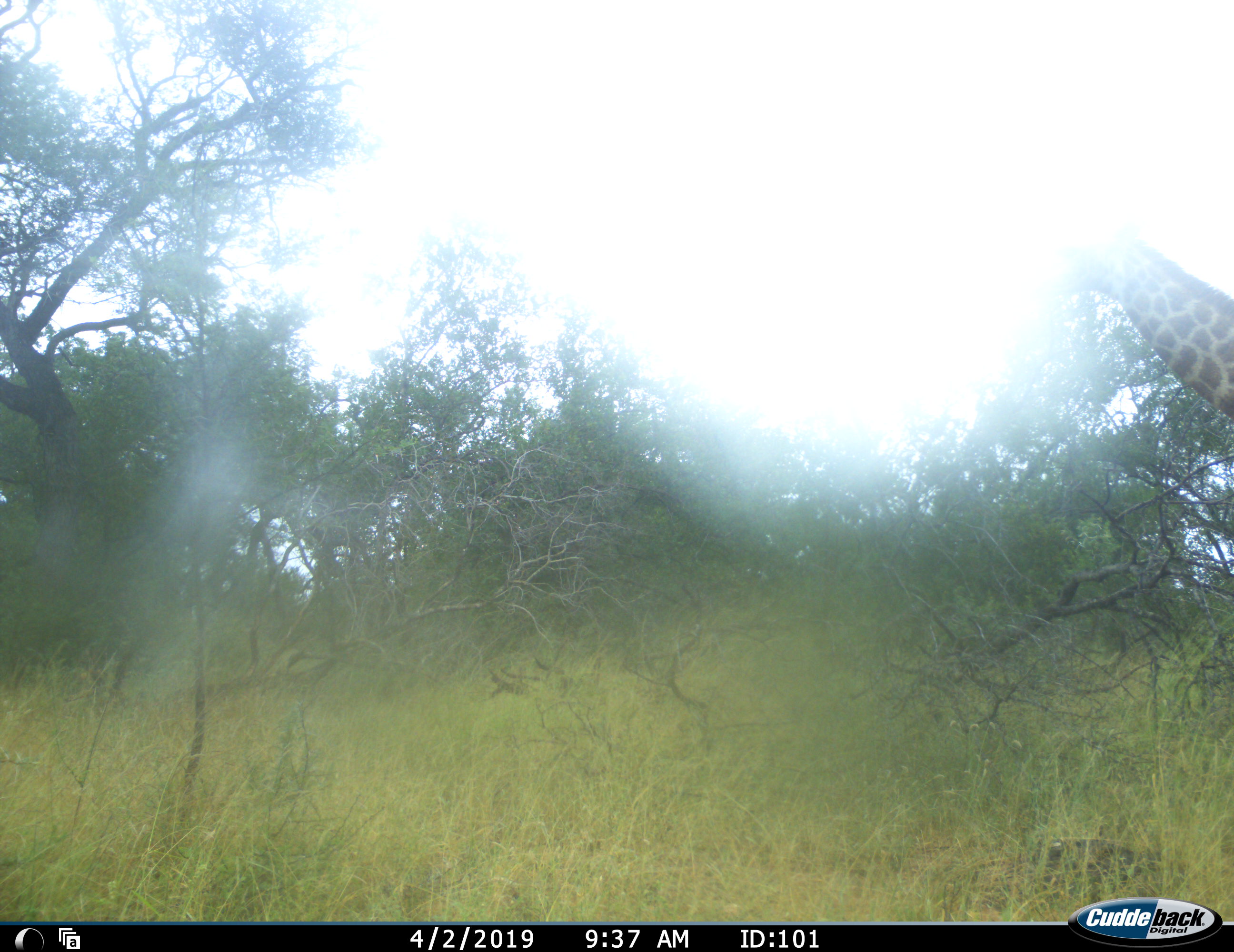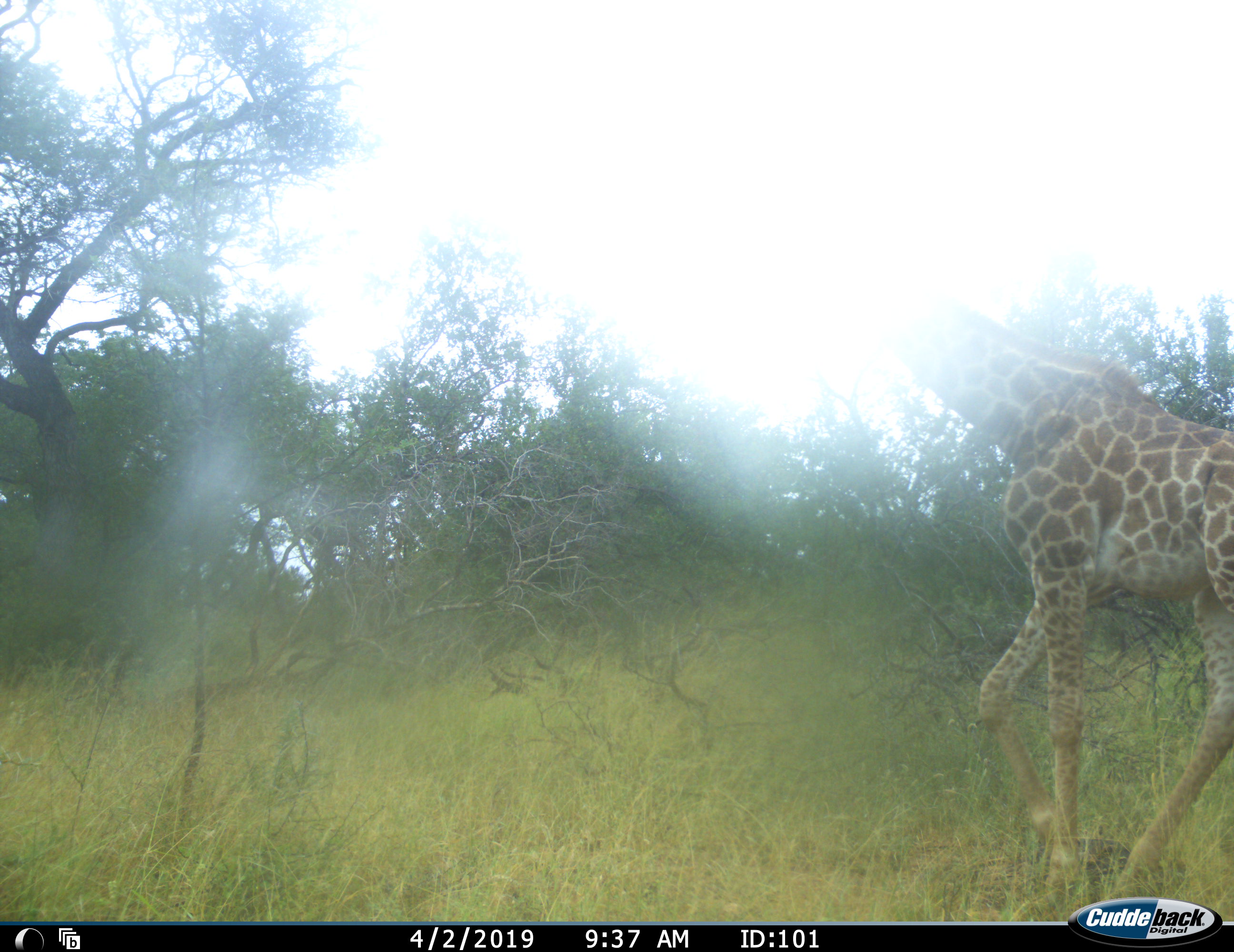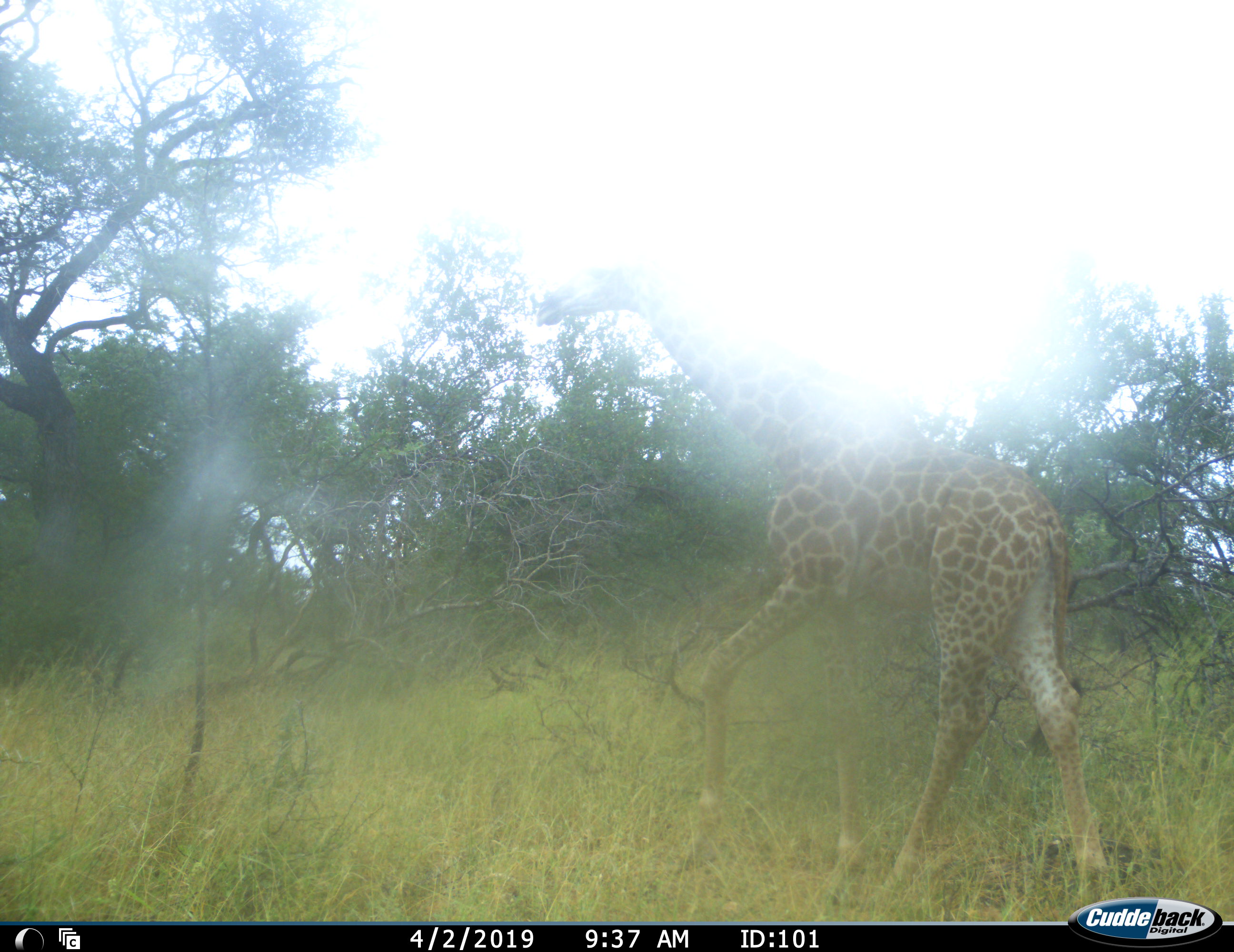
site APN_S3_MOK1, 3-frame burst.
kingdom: Animalia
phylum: Chordata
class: Mammalia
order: Artiodactyla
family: Giraffidae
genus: Giraffa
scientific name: Giraffa camelopardalis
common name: giraffe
Giraffe (Giraffa camelopardalis), count 1. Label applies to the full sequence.